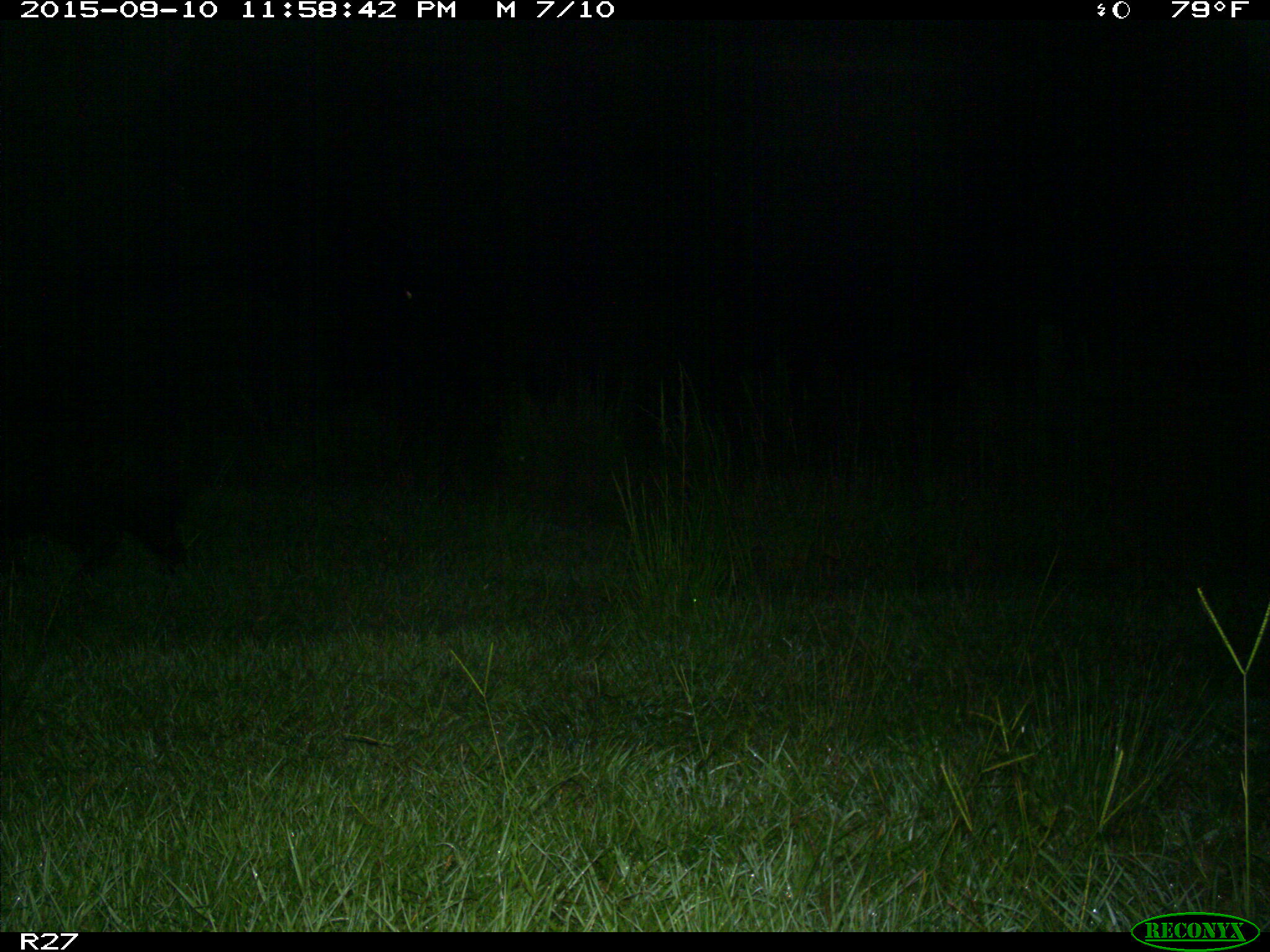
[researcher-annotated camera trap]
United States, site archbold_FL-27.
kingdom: Animalia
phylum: Chordata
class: Mammalia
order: Artiodactyla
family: Suidae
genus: Sus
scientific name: Sus scrofa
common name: wild boar